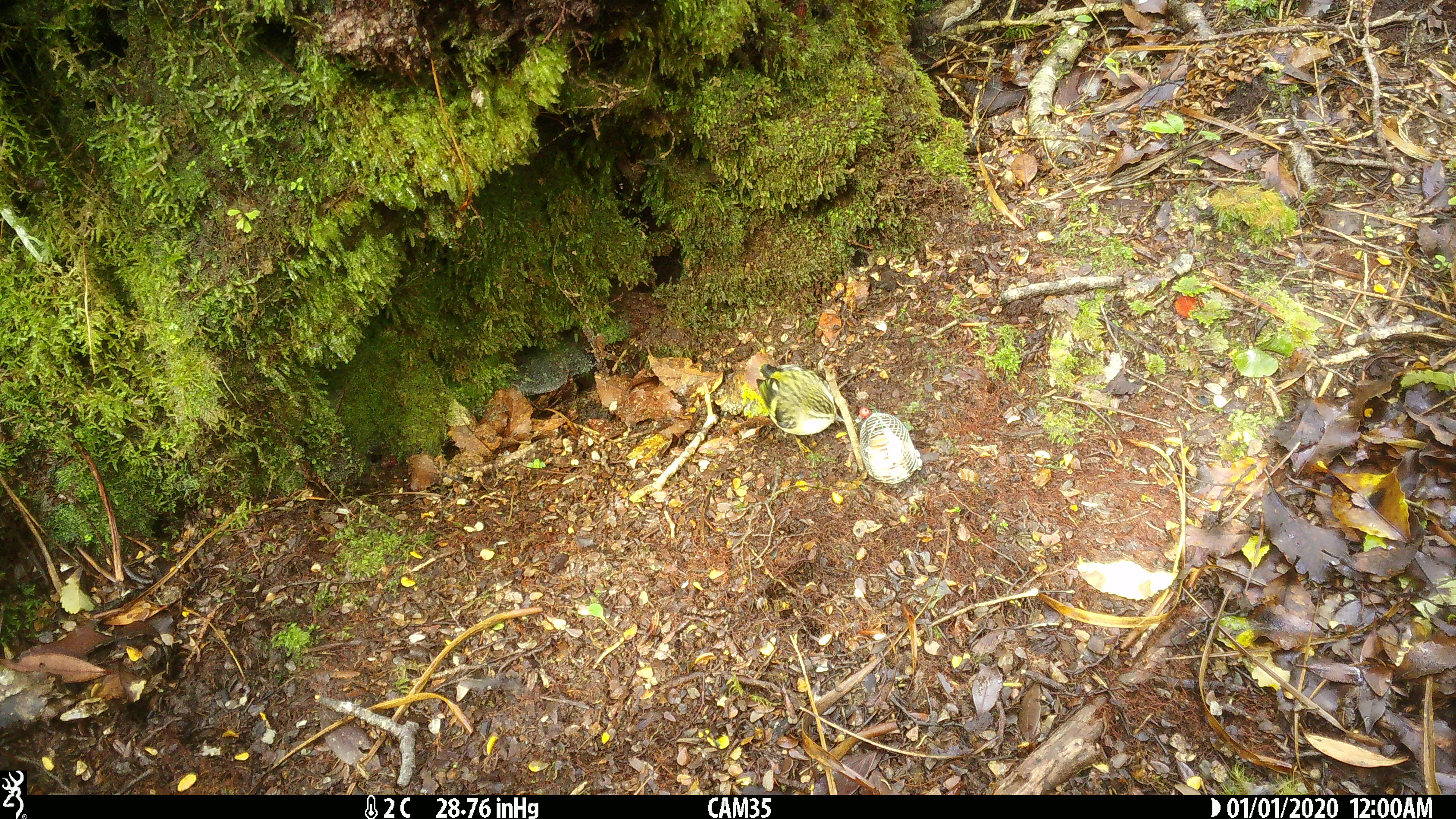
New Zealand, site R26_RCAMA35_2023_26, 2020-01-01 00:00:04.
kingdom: Animalia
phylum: Chordata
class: Aves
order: Passeriformes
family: Acanthisittidae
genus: Acanthisitta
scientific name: Acanthisitta chloris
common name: rifleman